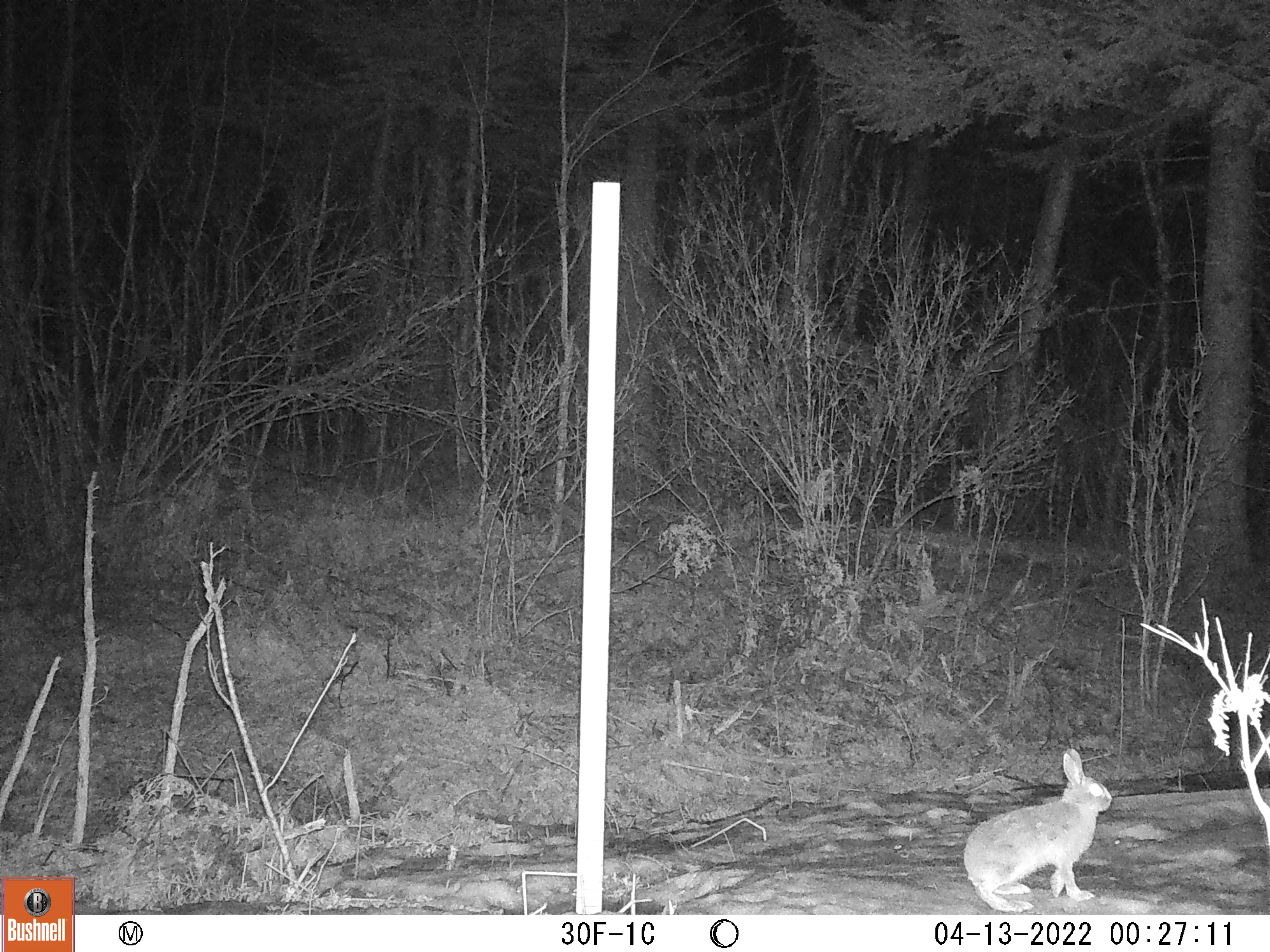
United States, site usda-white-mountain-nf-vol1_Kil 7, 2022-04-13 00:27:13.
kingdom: Animalia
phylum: Chordata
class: Mammalia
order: Lagomorpha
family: Leporidae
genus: Lepus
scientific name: Lepus americanus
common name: snowshoe hare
Snowshoe hare (Lepus americanus).